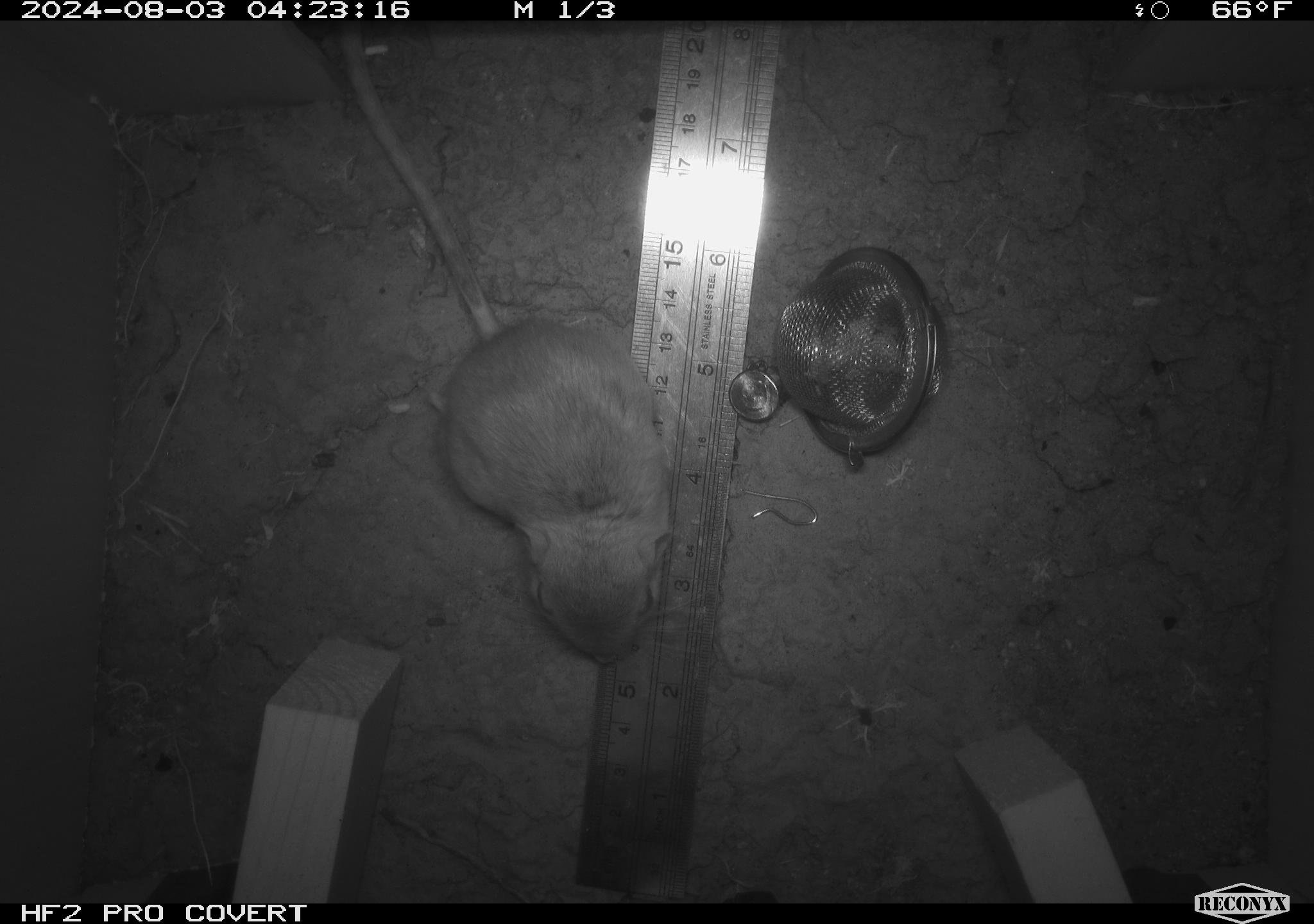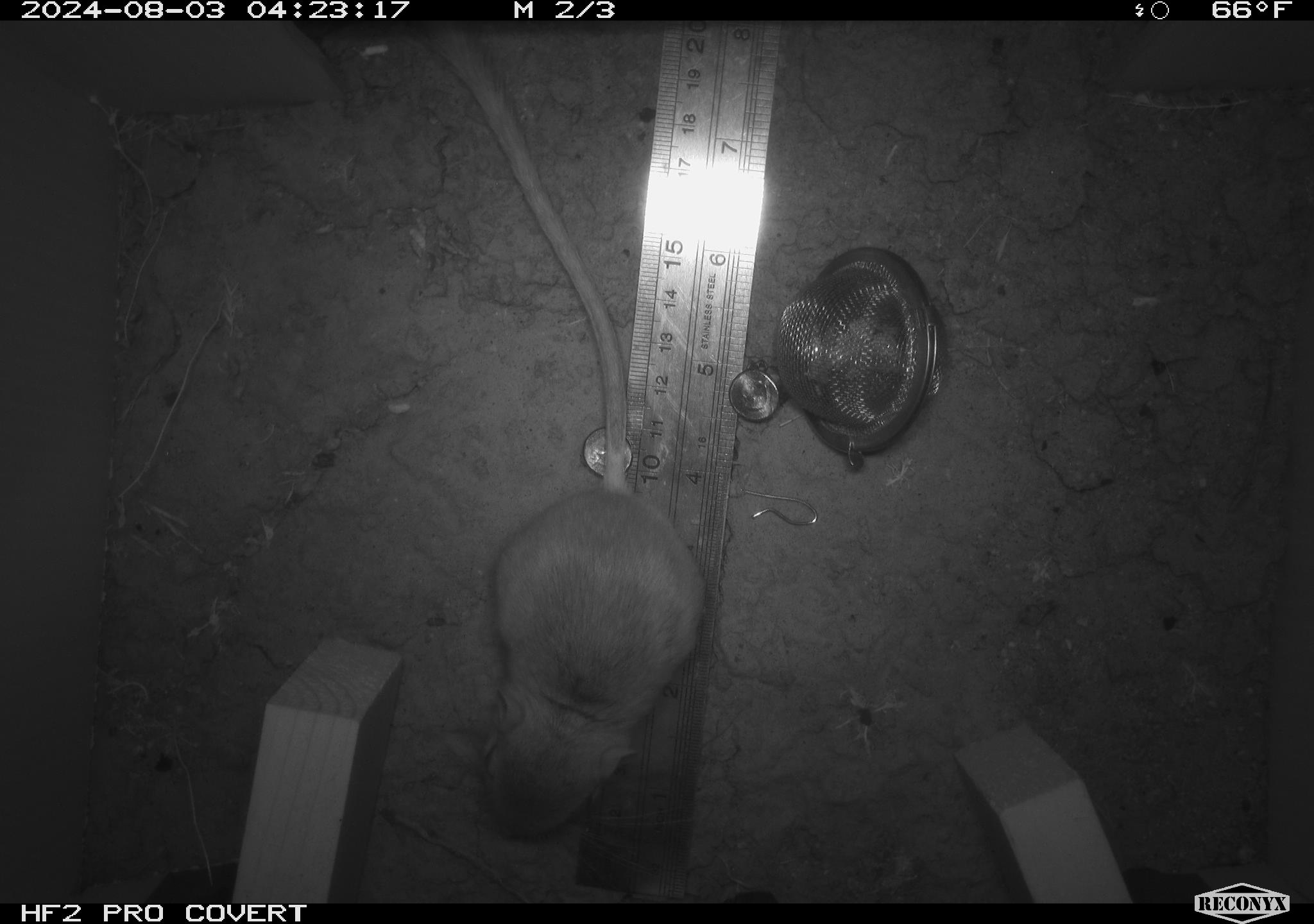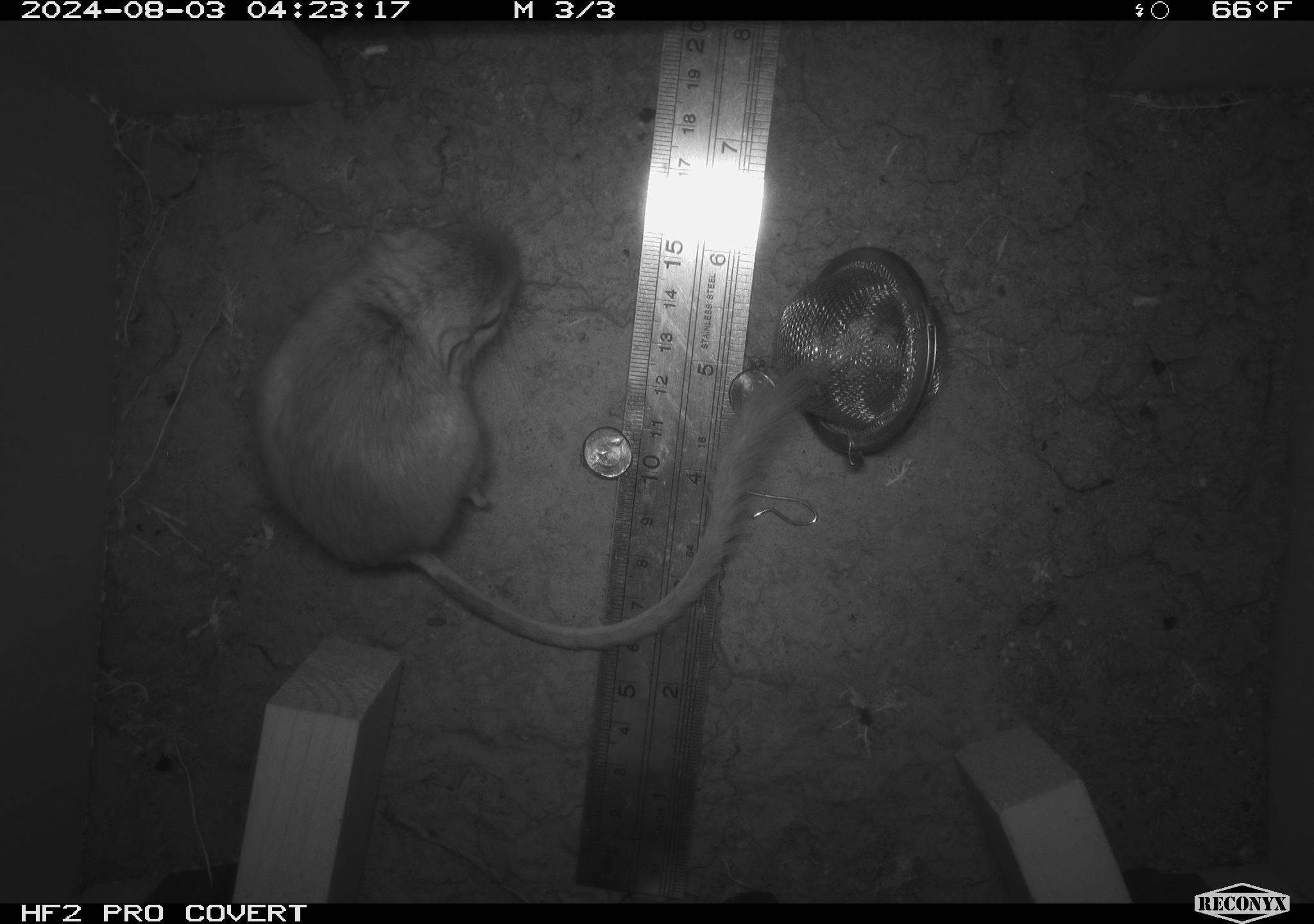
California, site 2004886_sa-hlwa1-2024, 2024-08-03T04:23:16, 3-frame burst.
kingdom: Animalia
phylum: Chordata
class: Mammalia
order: Rodentia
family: Heteromyidae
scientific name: Heteromyidae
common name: kangaroo rats and pocket mice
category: heteromyidae family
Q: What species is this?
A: Heteromyidae family (kangaroo rats and pocket mice) (Heteromyidae).